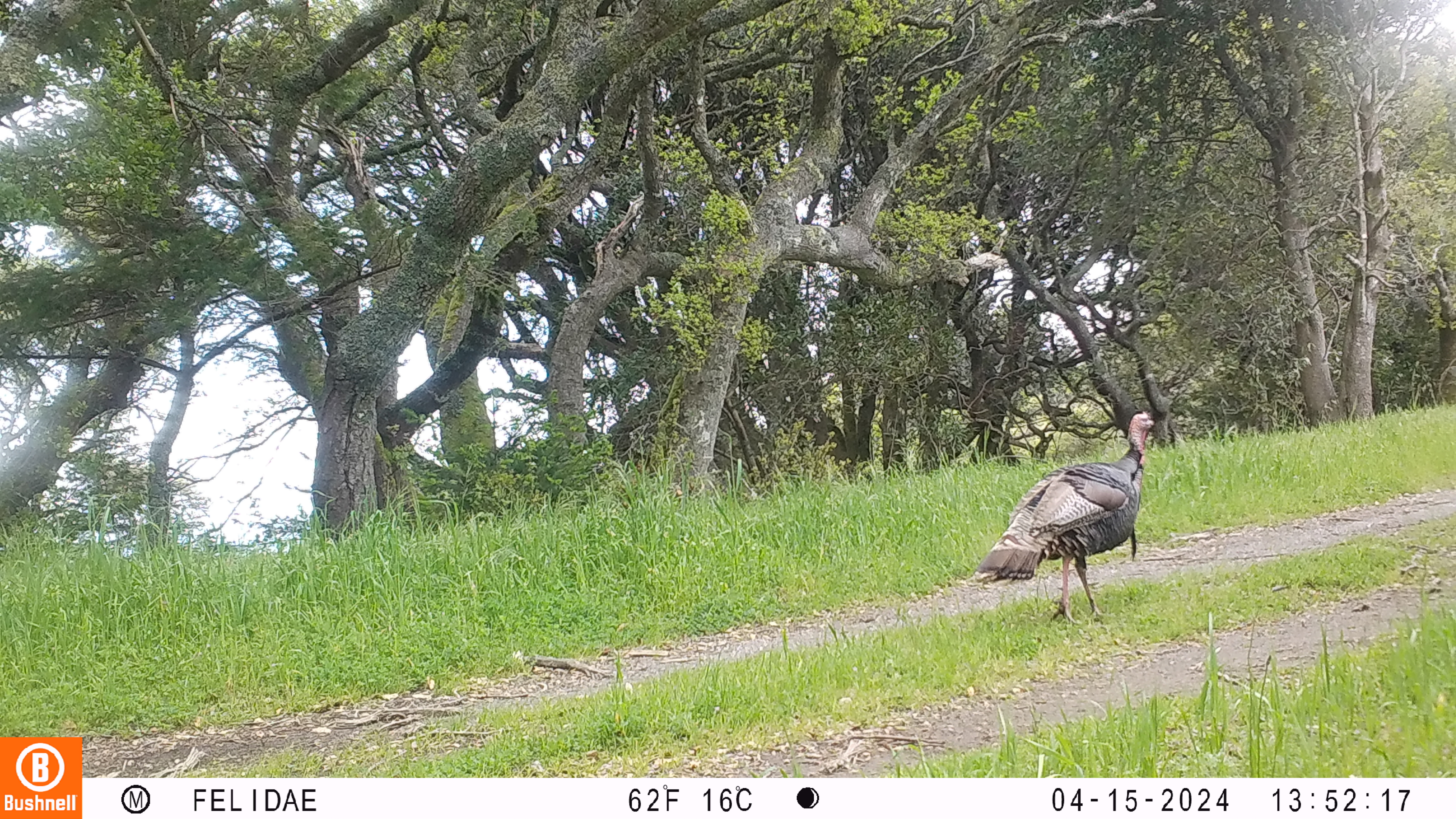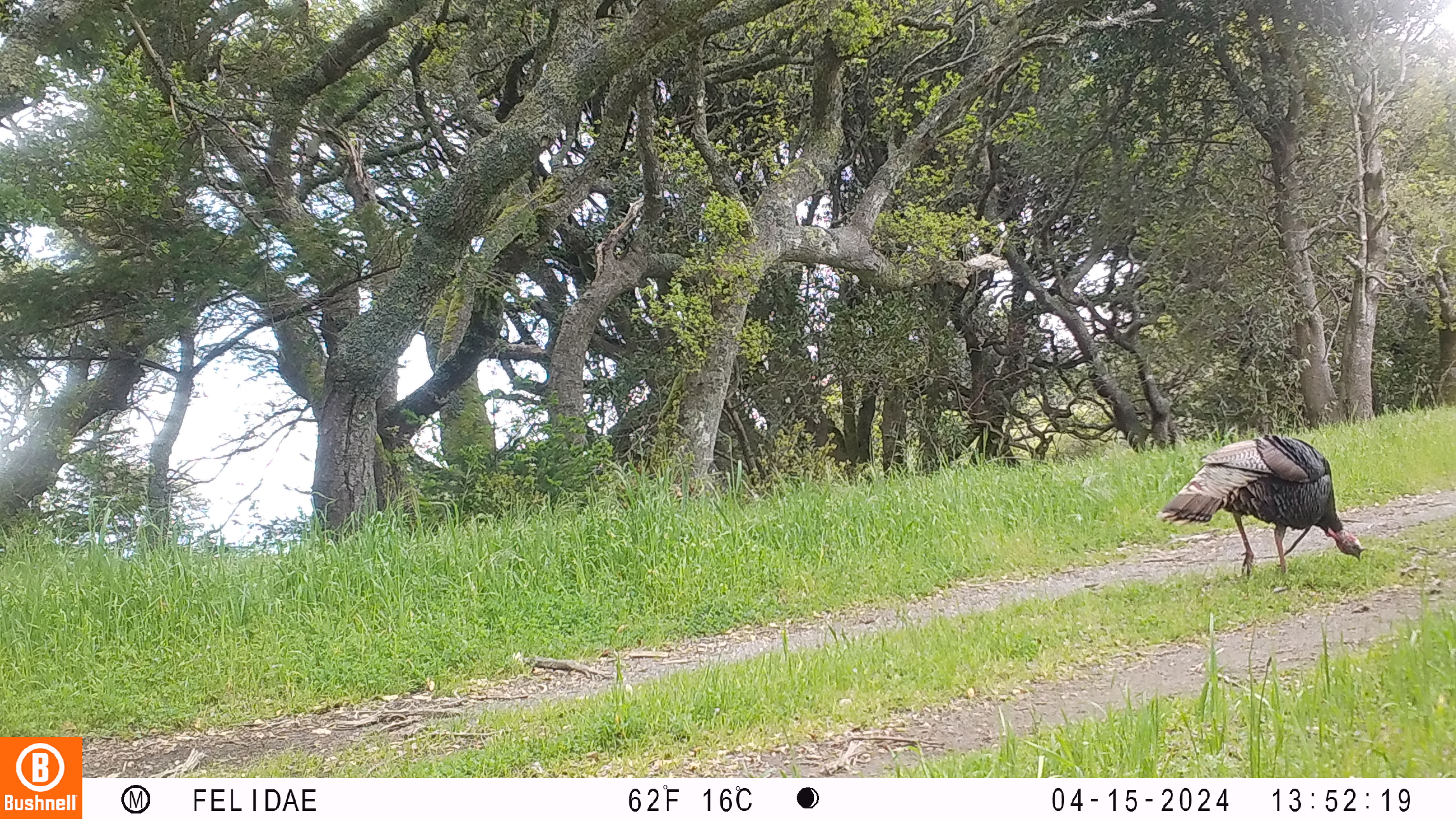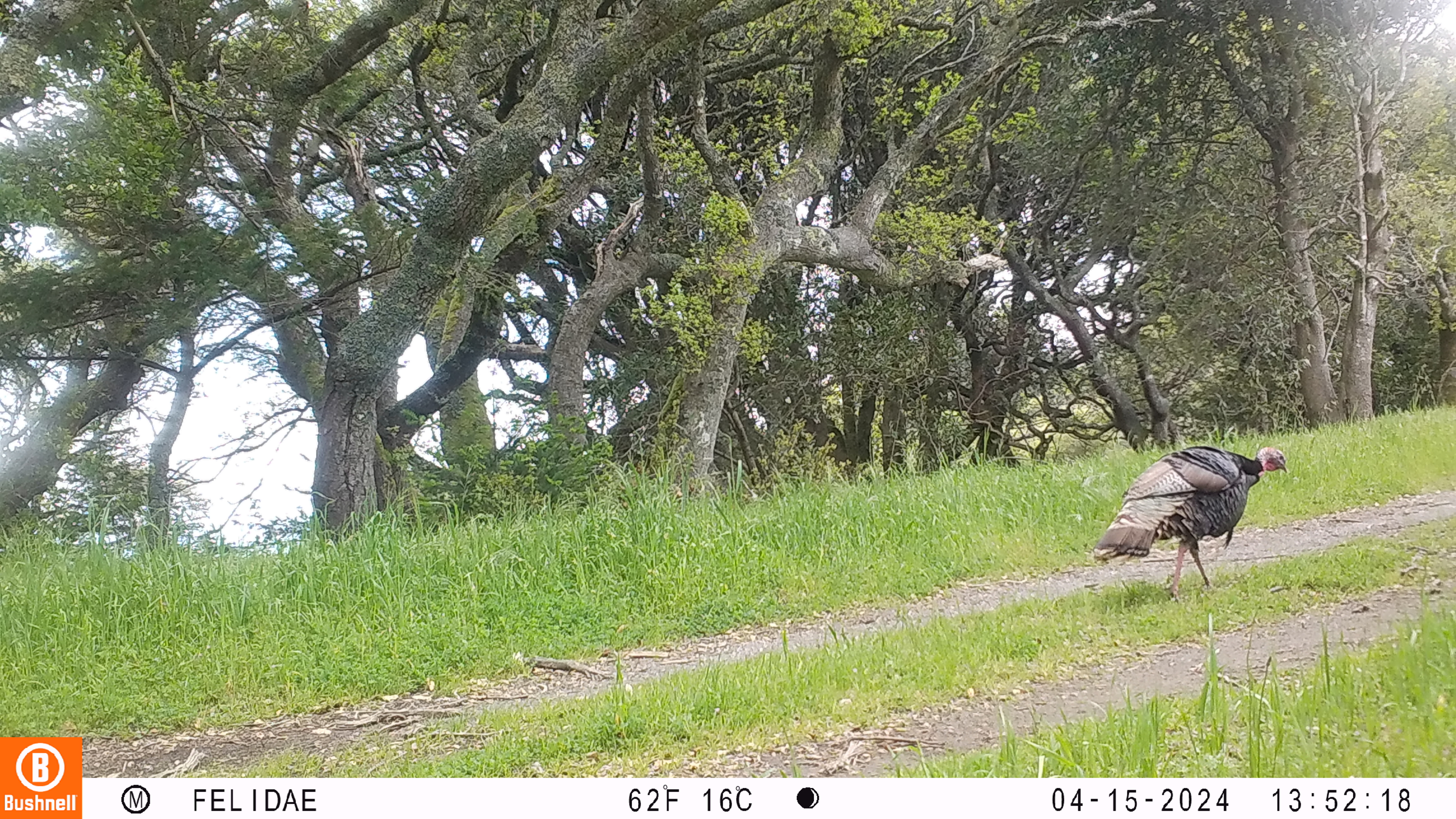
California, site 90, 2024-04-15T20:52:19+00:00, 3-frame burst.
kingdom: Animalia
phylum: Chordata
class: Aves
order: Galliformes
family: Phasianidae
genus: Meleagris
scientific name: Meleagris gallopavo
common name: turkey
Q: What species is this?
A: Turkey (Meleagris gallopavo).